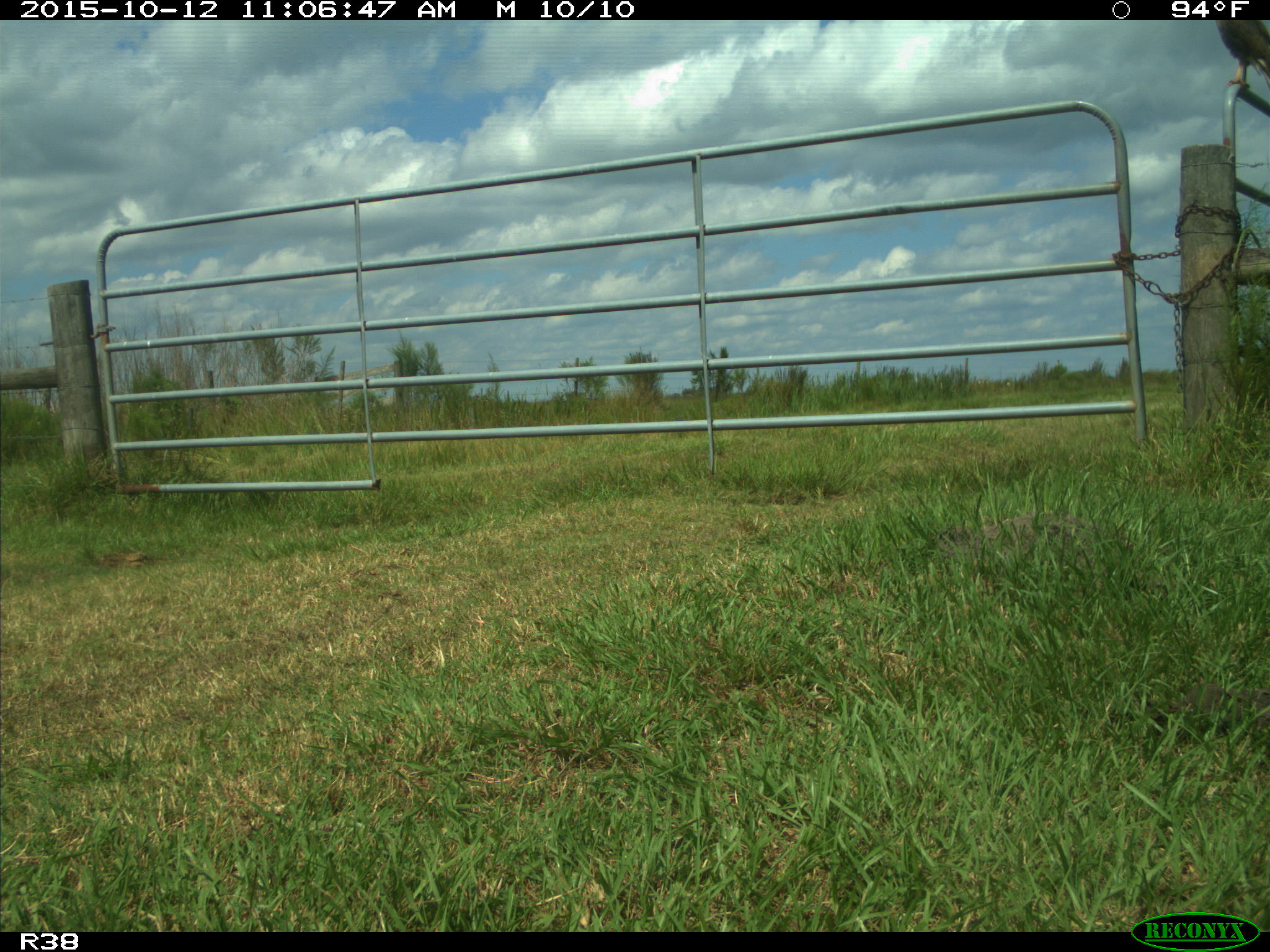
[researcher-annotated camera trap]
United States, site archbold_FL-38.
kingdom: Animalia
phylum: Chordata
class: Aves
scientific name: Aves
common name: birds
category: unidentified bird